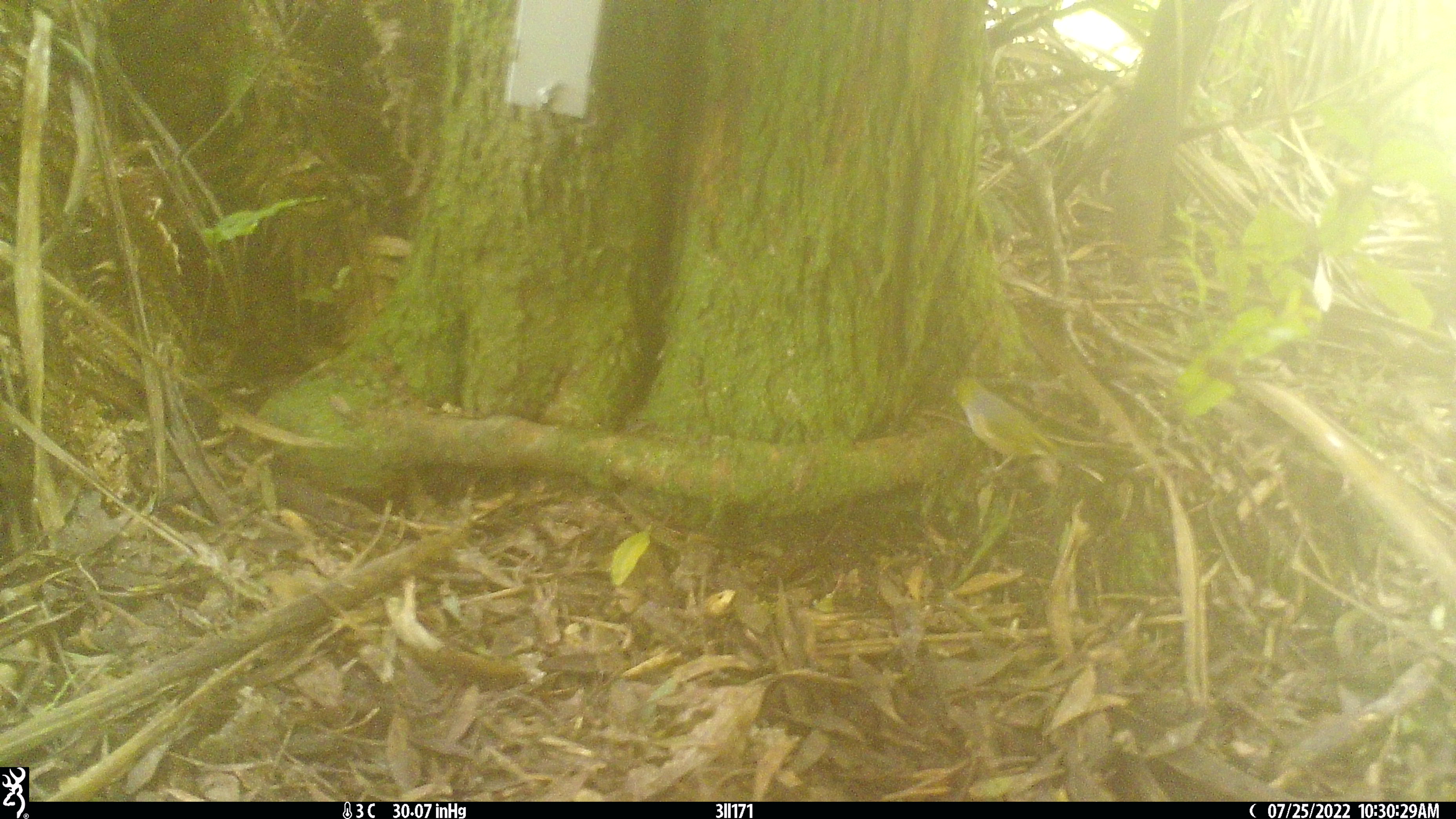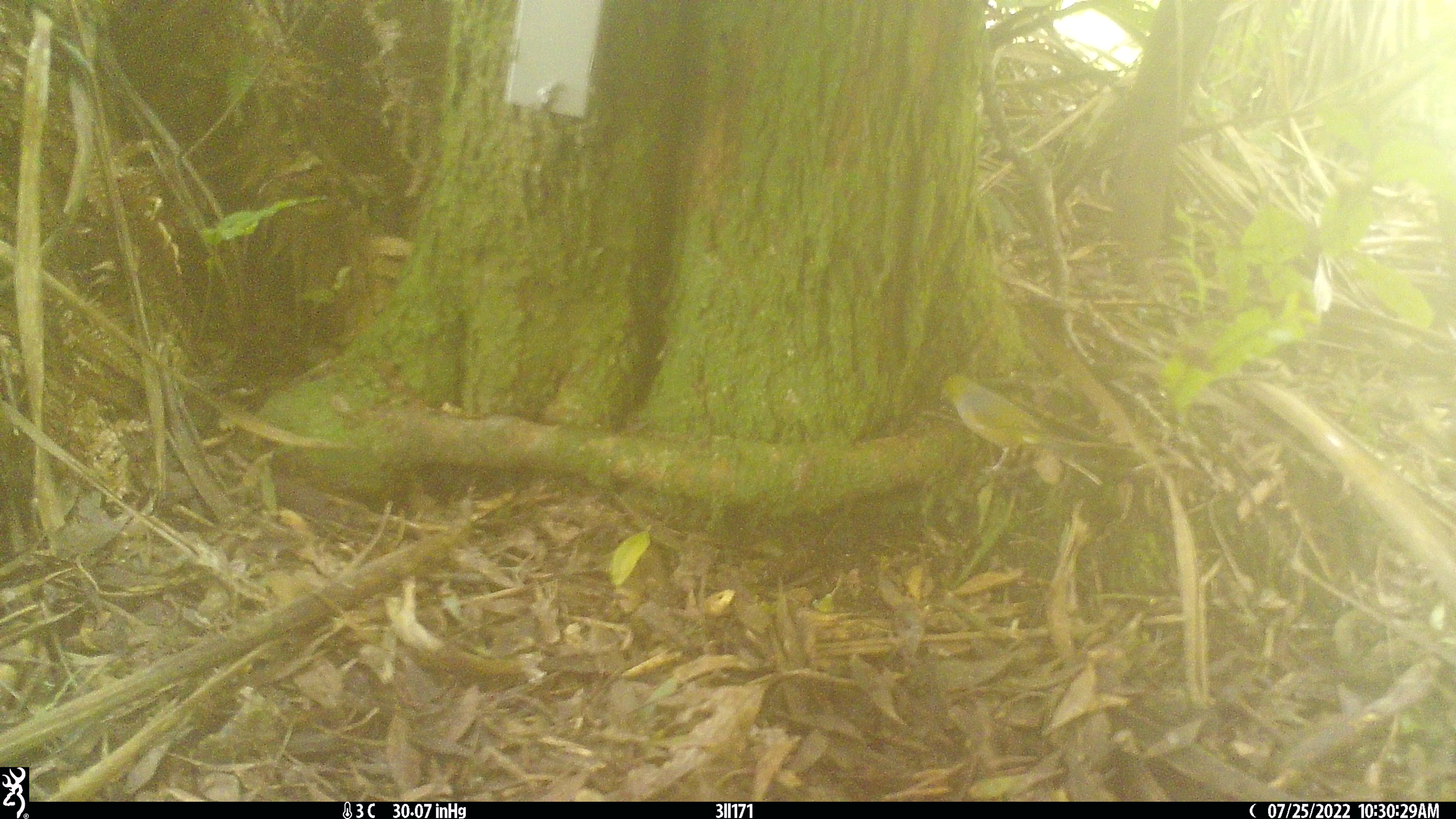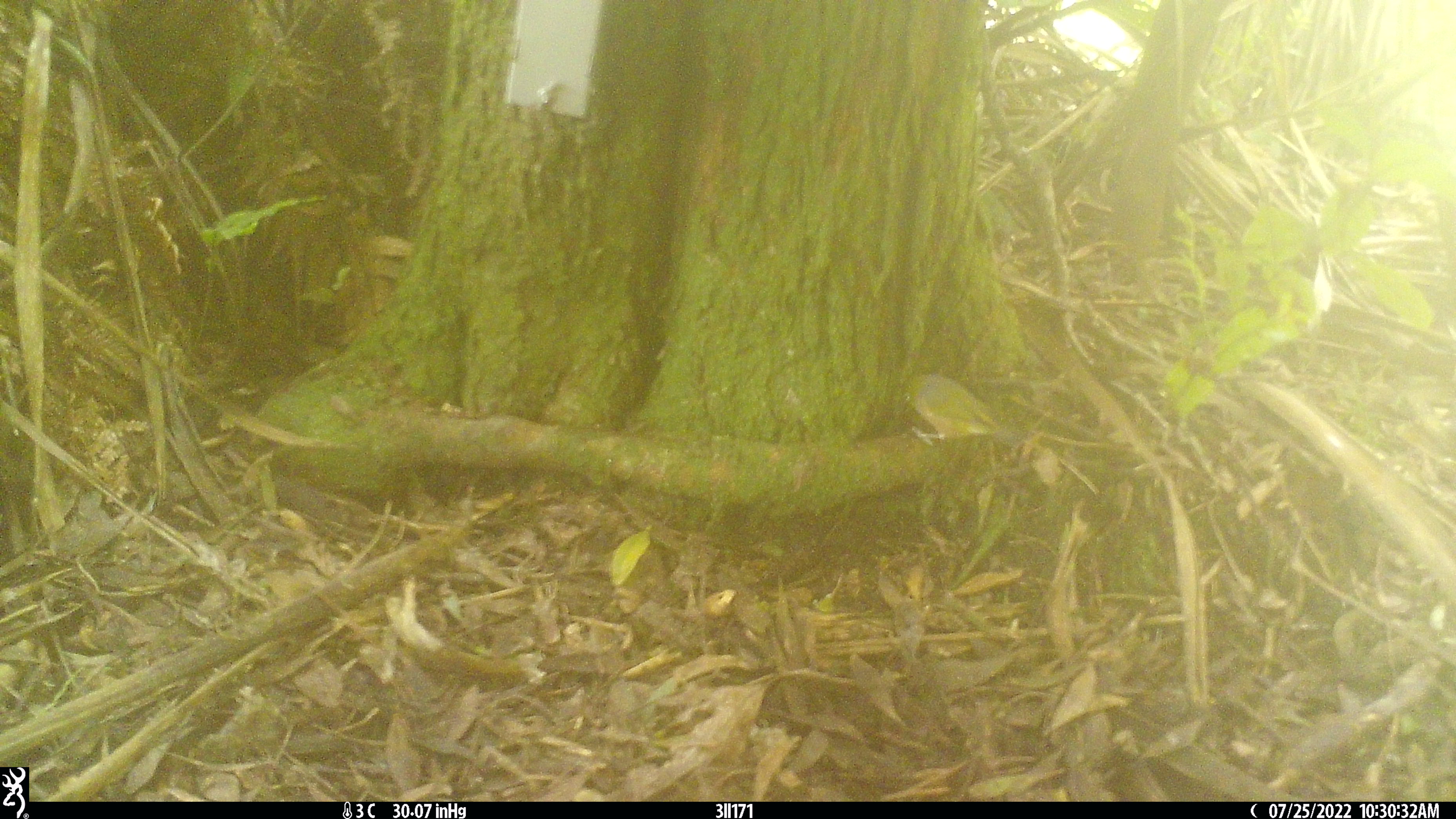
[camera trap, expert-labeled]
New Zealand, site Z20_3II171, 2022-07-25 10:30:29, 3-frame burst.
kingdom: Animalia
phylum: Chordata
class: Aves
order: Passeriformes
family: Zosteropidae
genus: Zosterops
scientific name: Zosterops lateralis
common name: silvereye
Silvereye (Zosterops lateralis).